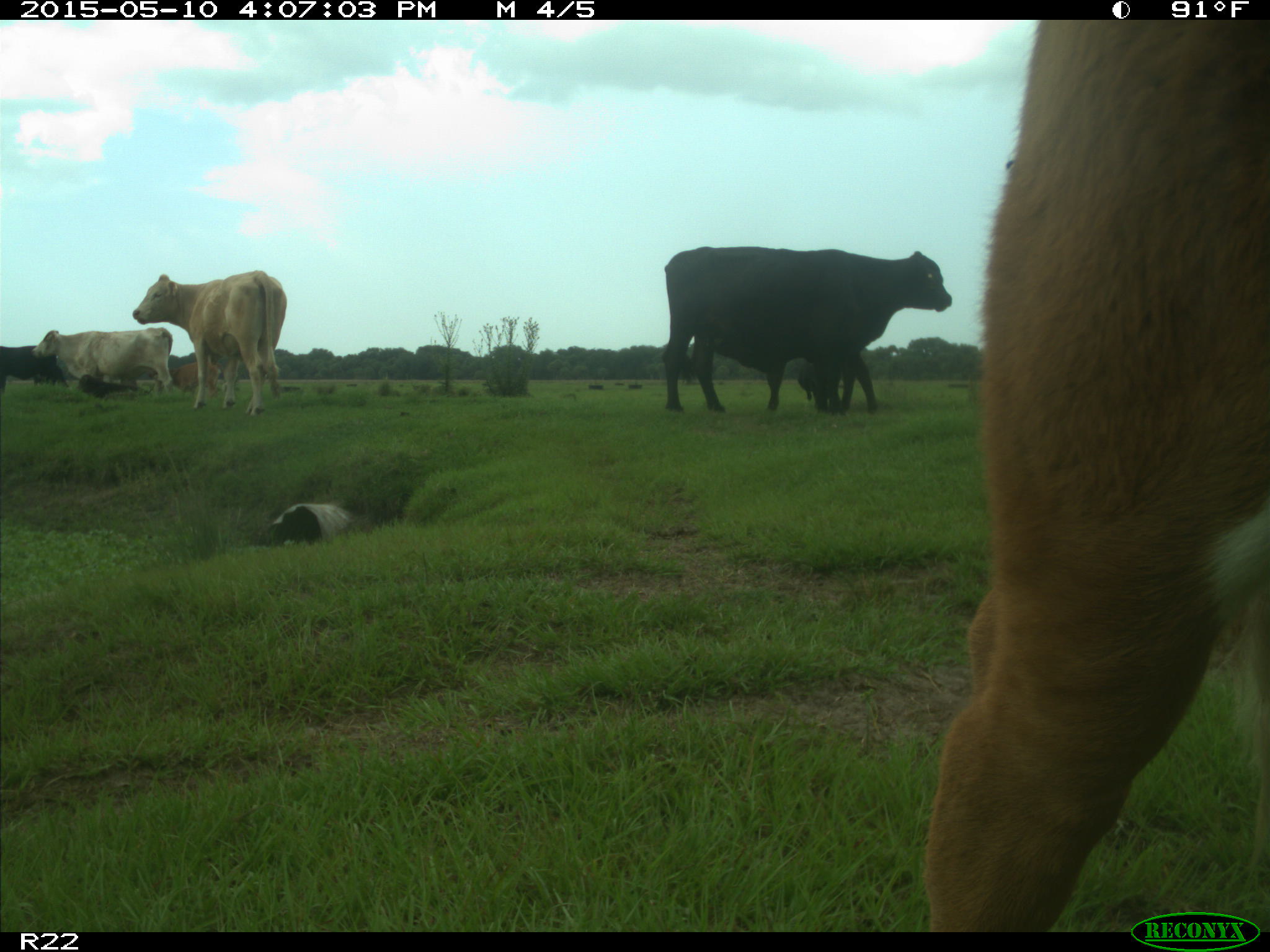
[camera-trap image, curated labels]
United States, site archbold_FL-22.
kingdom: Animalia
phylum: Chordata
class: Mammalia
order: Artiodactyla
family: Bovidae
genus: Bos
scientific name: Bos taurus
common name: domestic cow